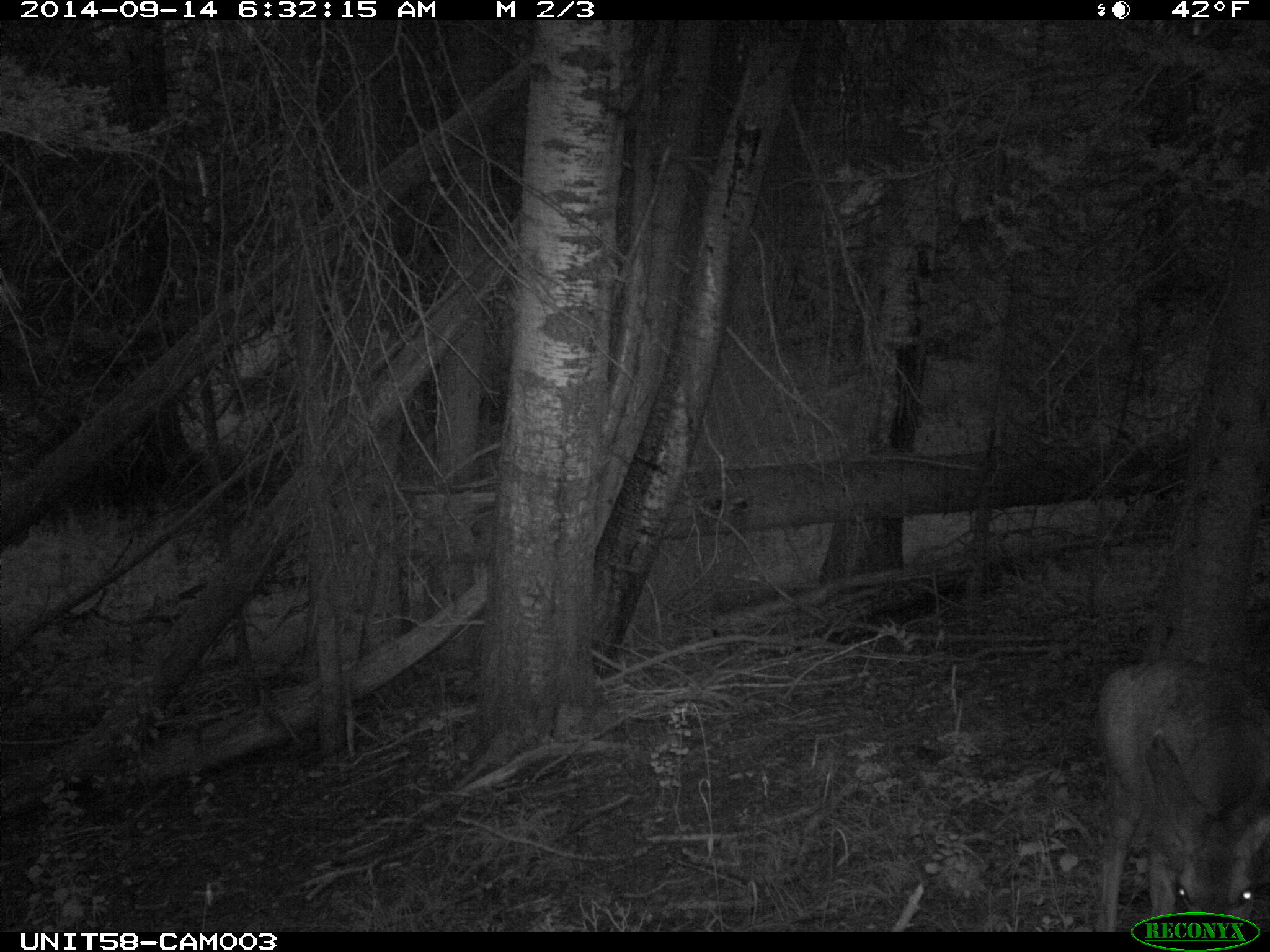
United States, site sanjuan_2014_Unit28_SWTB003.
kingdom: Animalia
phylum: Chordata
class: Mammalia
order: Artiodactyla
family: Cervidae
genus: Odocoileus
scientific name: Odocoileus hemionus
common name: mule deer